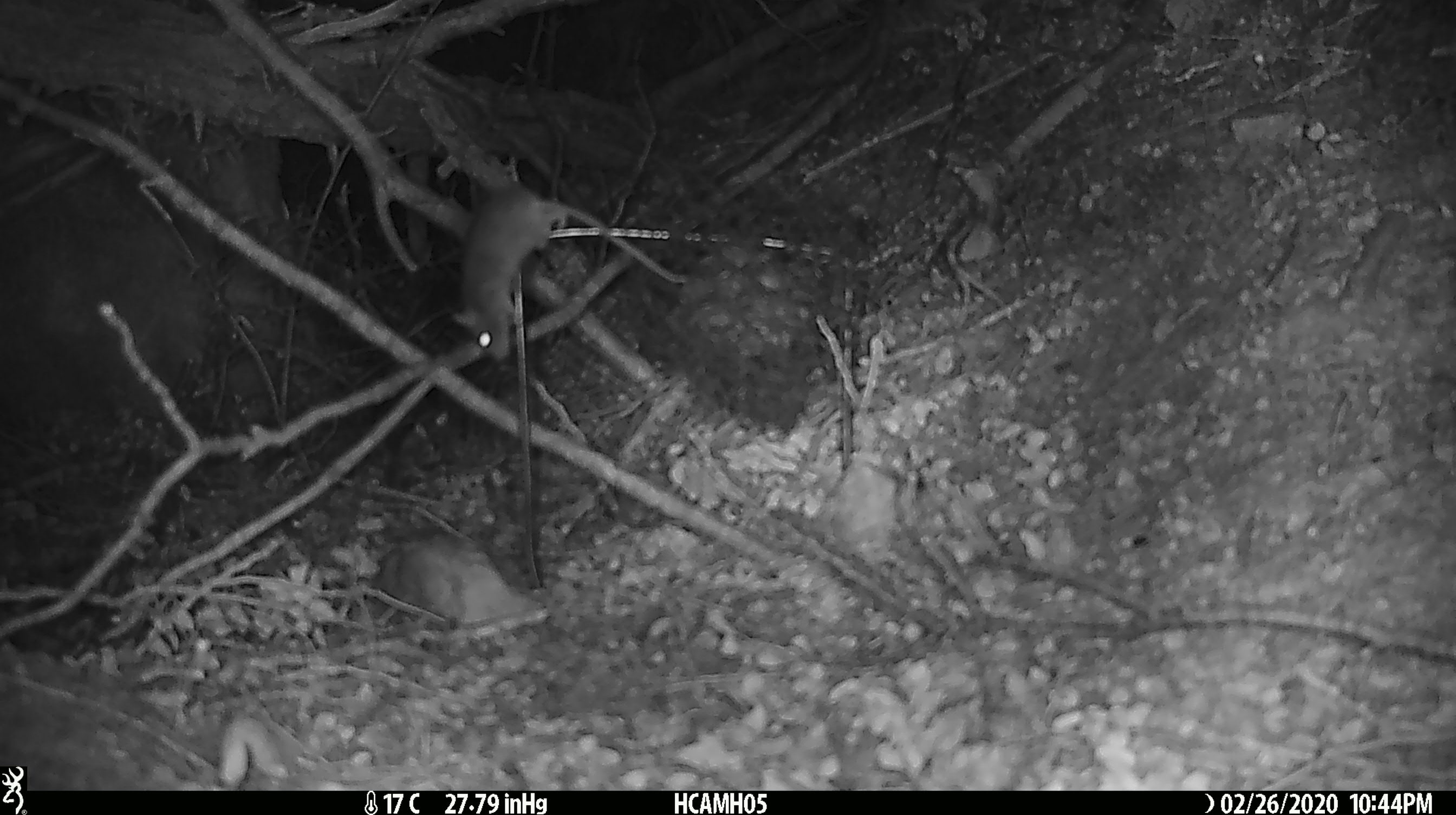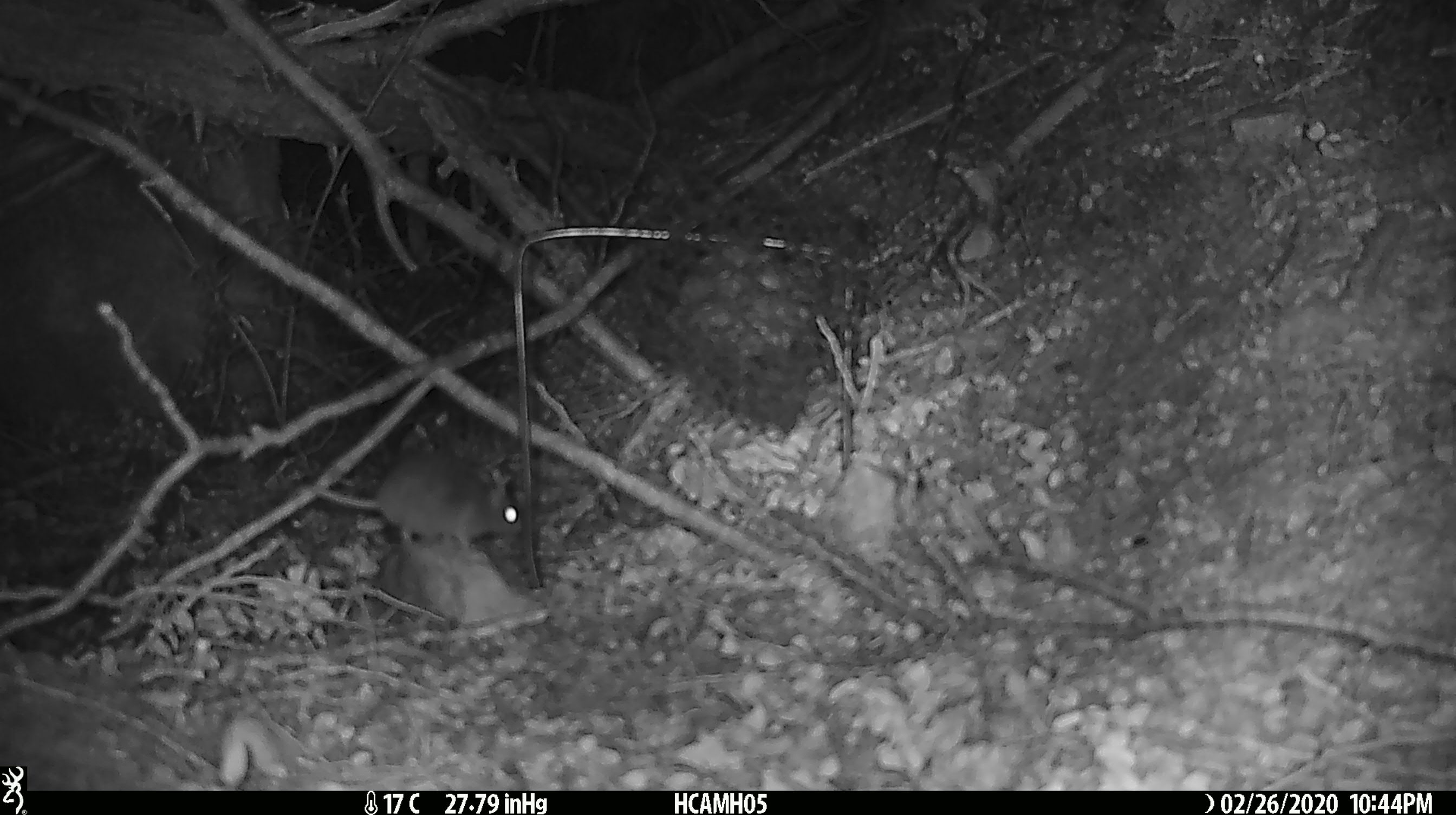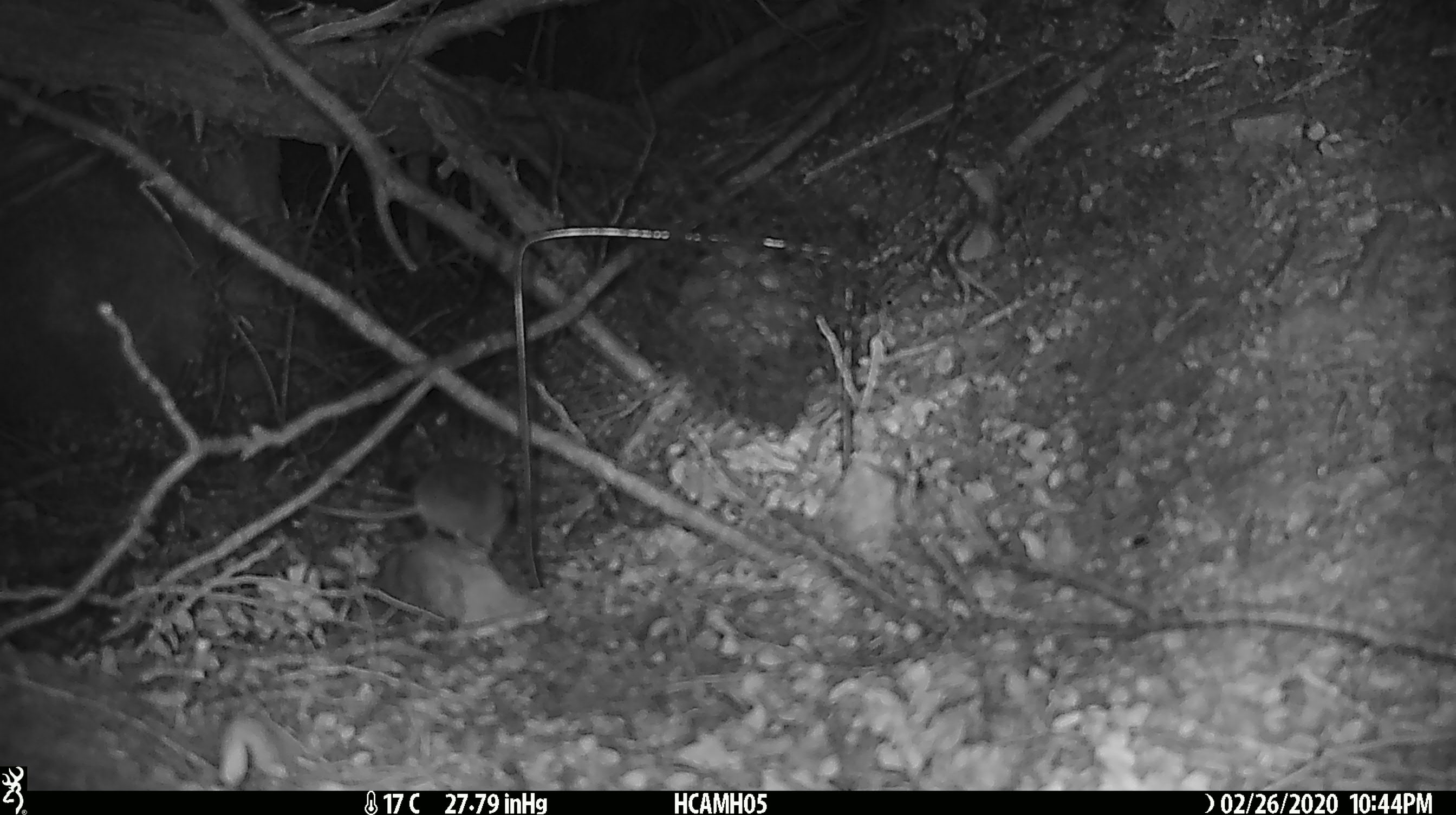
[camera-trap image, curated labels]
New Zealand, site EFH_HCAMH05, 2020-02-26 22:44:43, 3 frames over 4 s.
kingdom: Animalia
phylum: Chordata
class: Mammalia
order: Rodentia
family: Muridae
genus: Mus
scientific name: Mus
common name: mouse